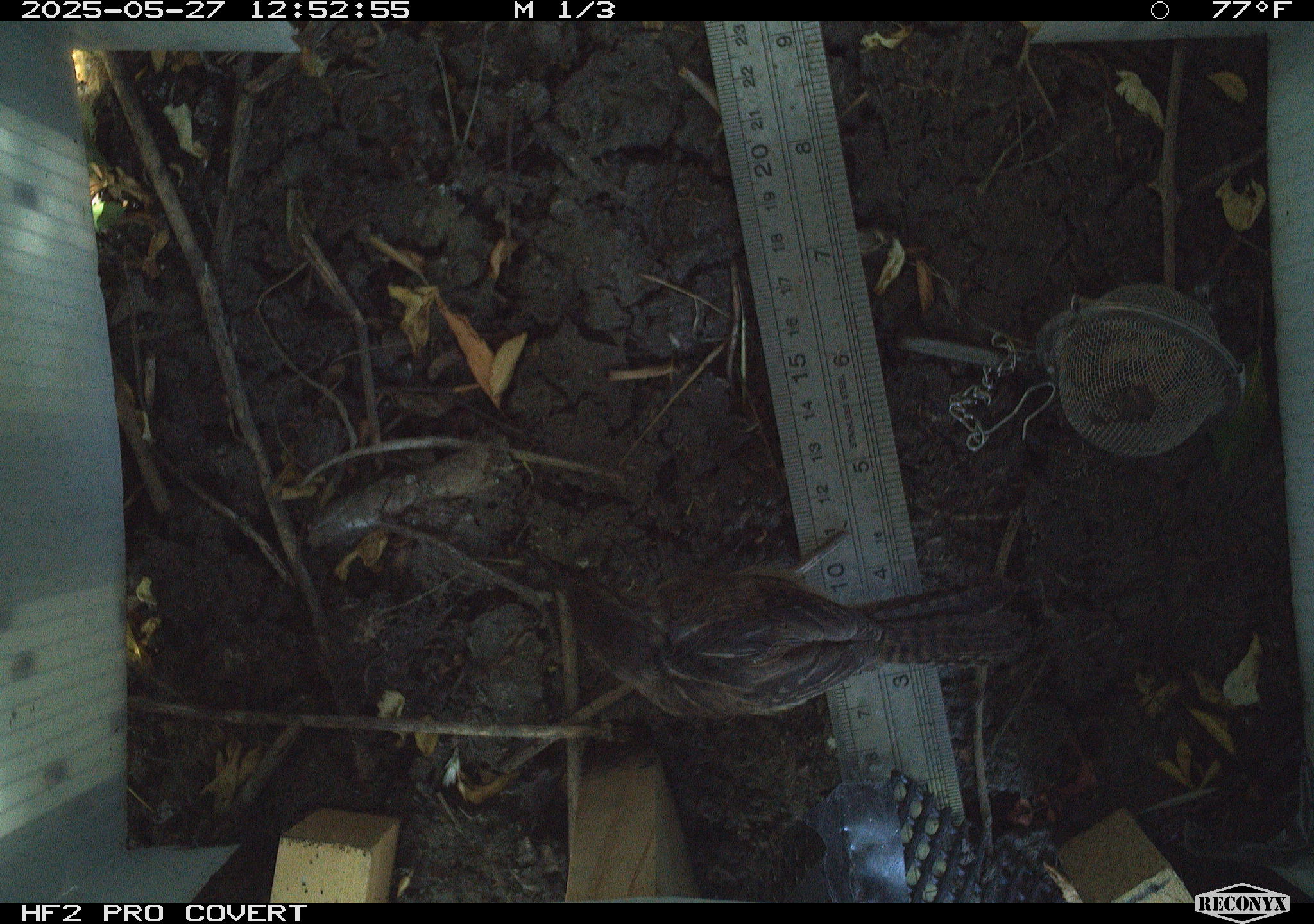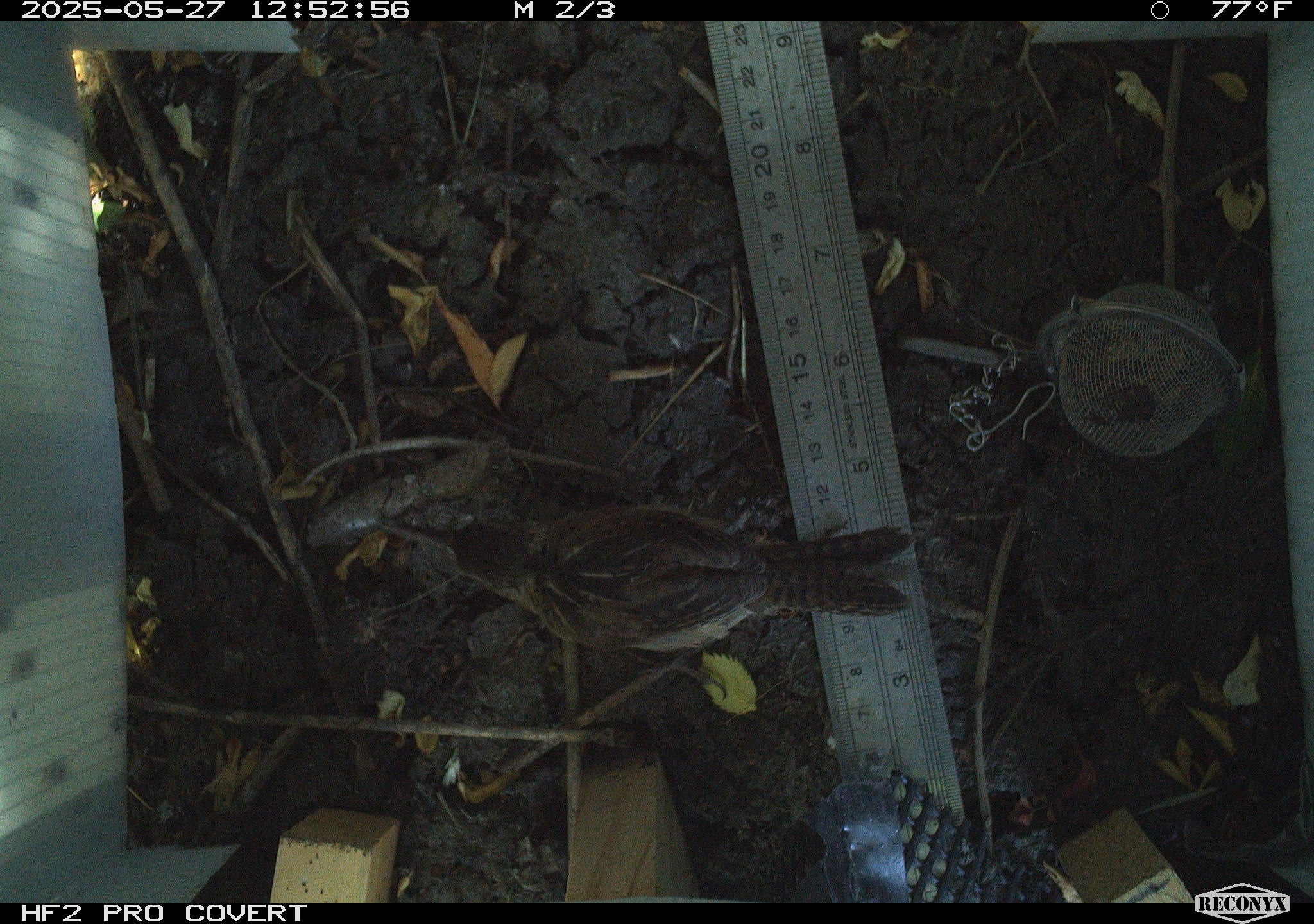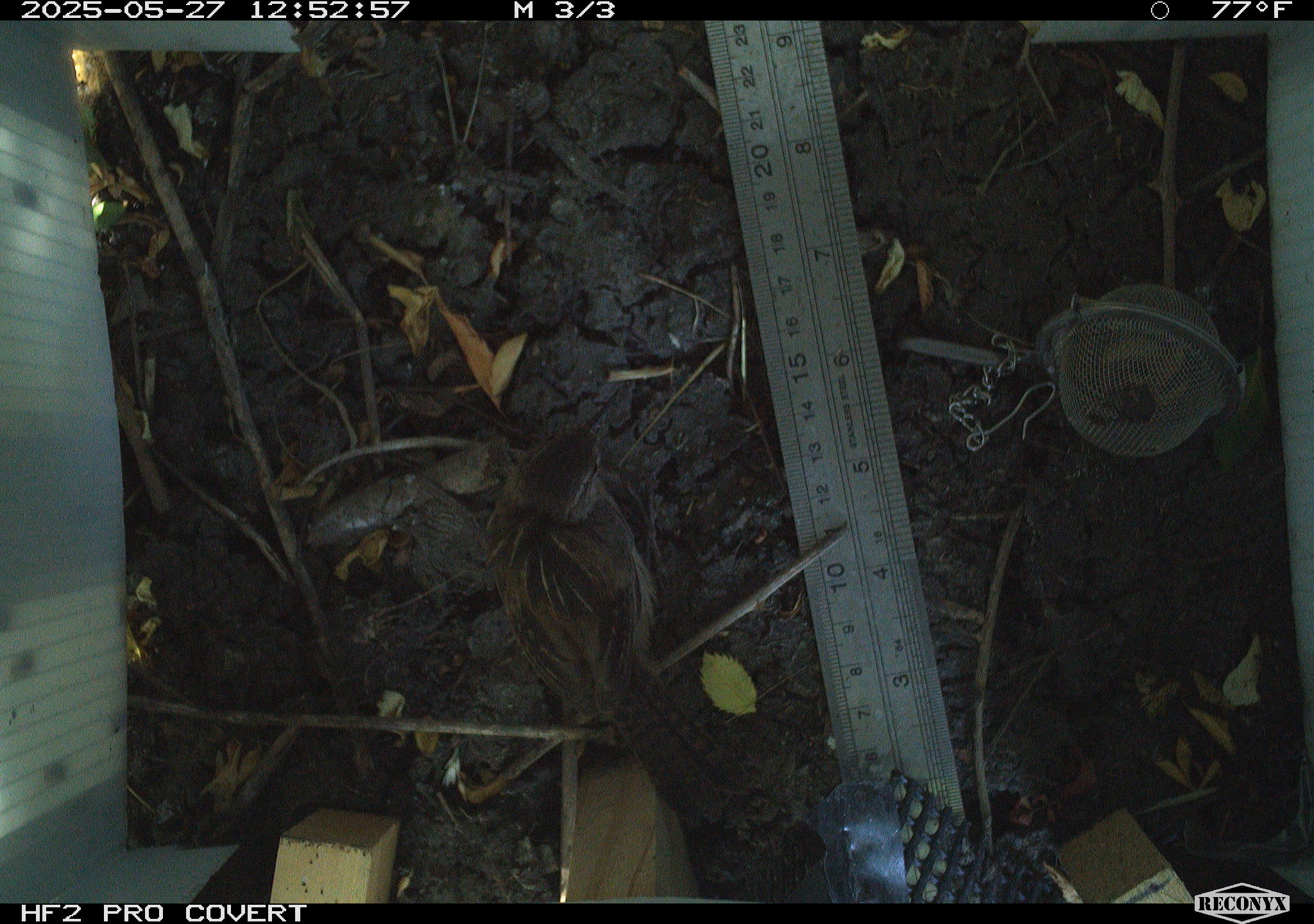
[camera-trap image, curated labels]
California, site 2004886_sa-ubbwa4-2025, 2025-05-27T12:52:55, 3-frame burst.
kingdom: Animalia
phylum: Chordata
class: Aves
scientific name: Aves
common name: bird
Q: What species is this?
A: Bird (Aves).